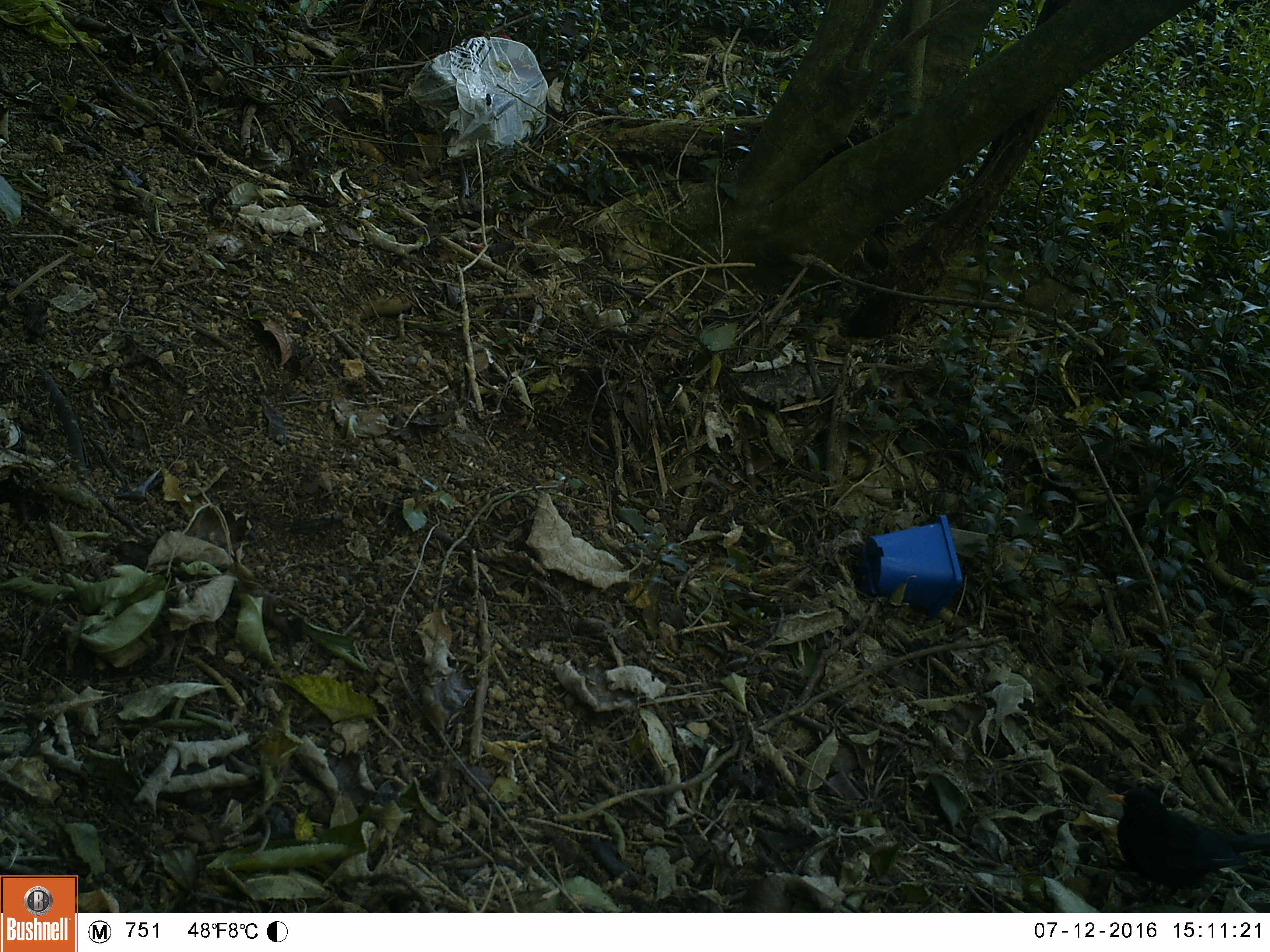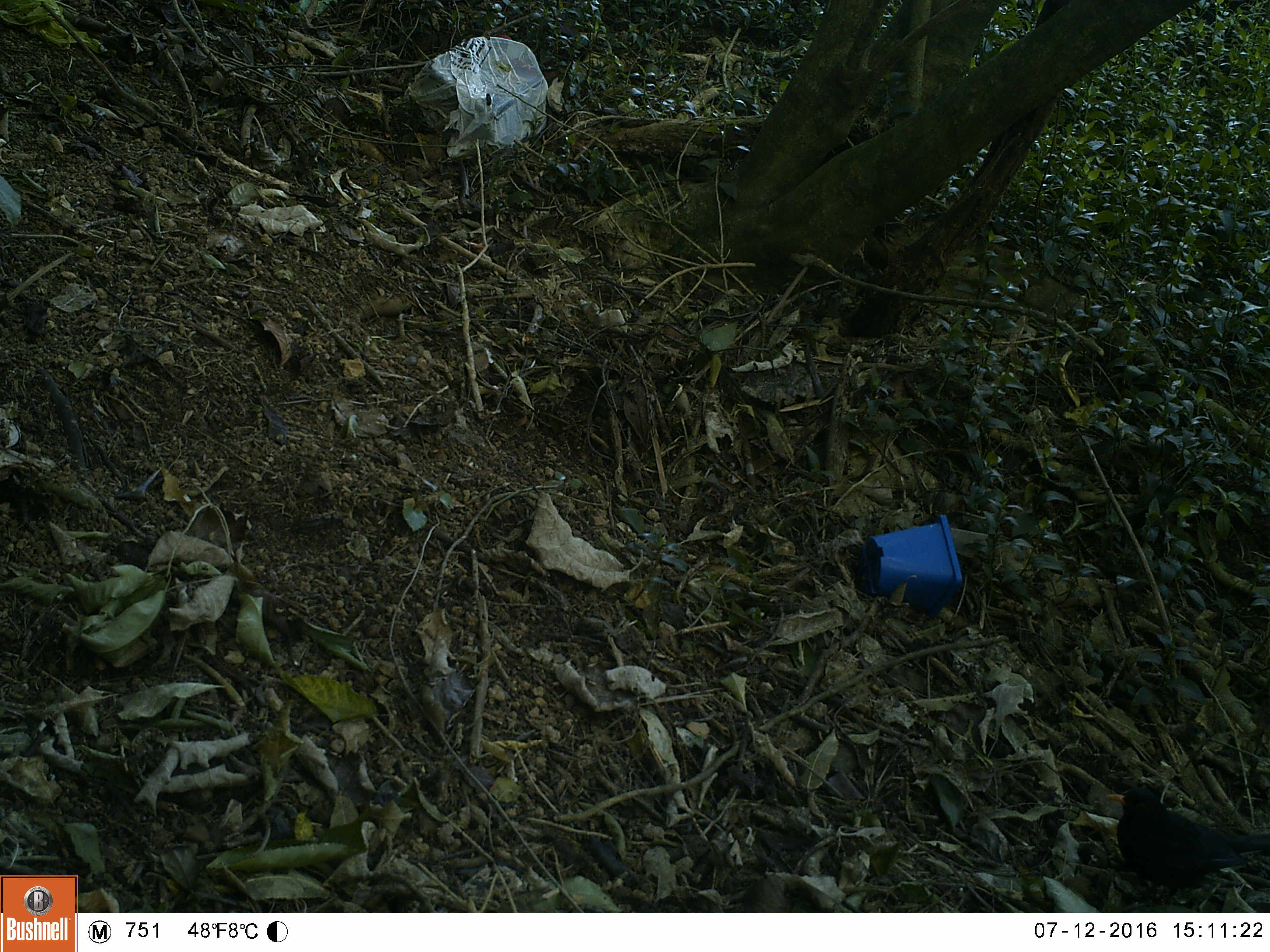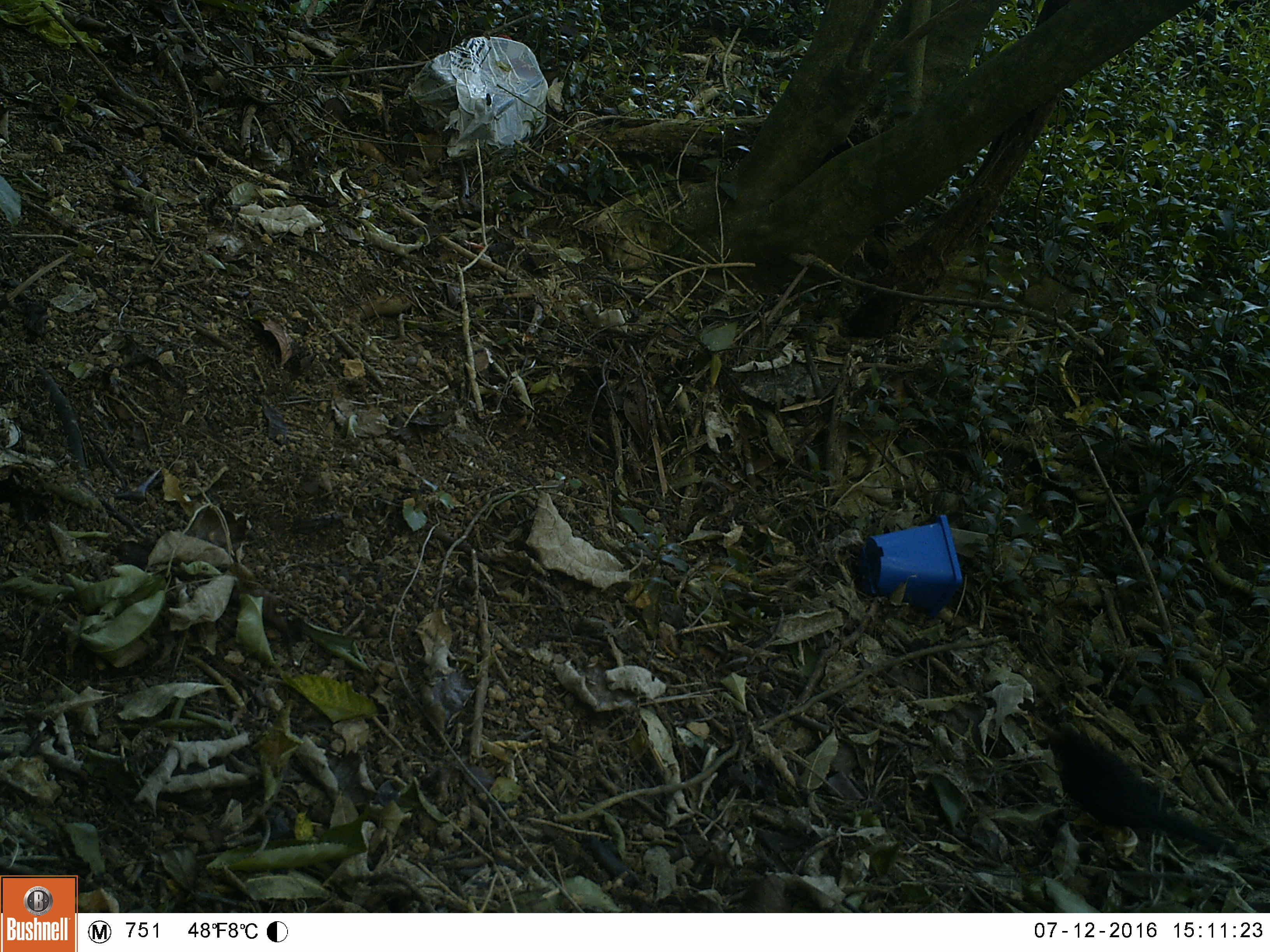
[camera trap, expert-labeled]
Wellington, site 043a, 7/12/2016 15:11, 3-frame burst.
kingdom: Animalia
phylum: Chordata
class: Aves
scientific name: Aves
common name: bird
Bird (Aves).